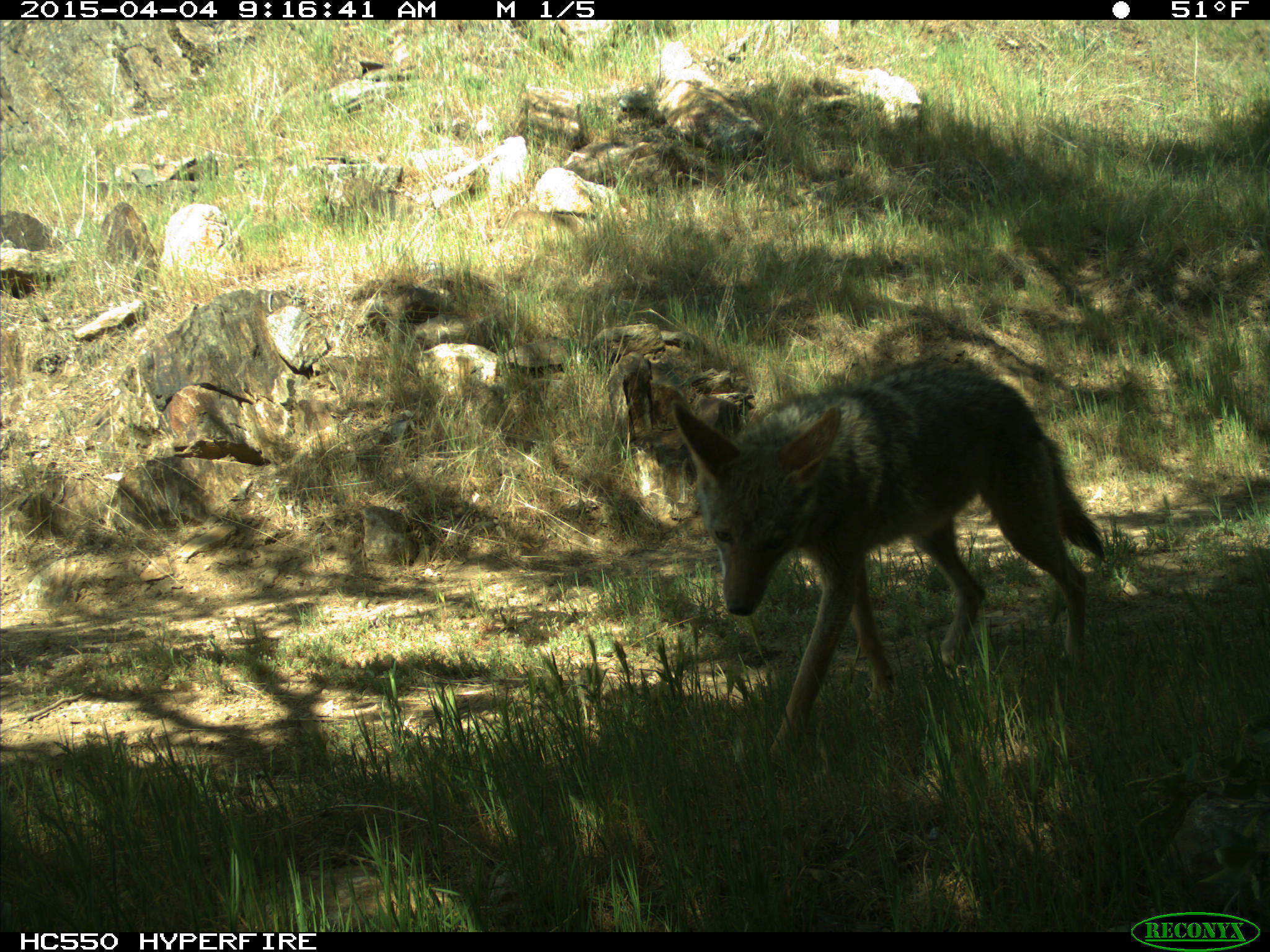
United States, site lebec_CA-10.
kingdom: Animalia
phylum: Chordata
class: Mammalia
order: Carnivora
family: Canidae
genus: Canis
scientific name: Canis latrans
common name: coyote